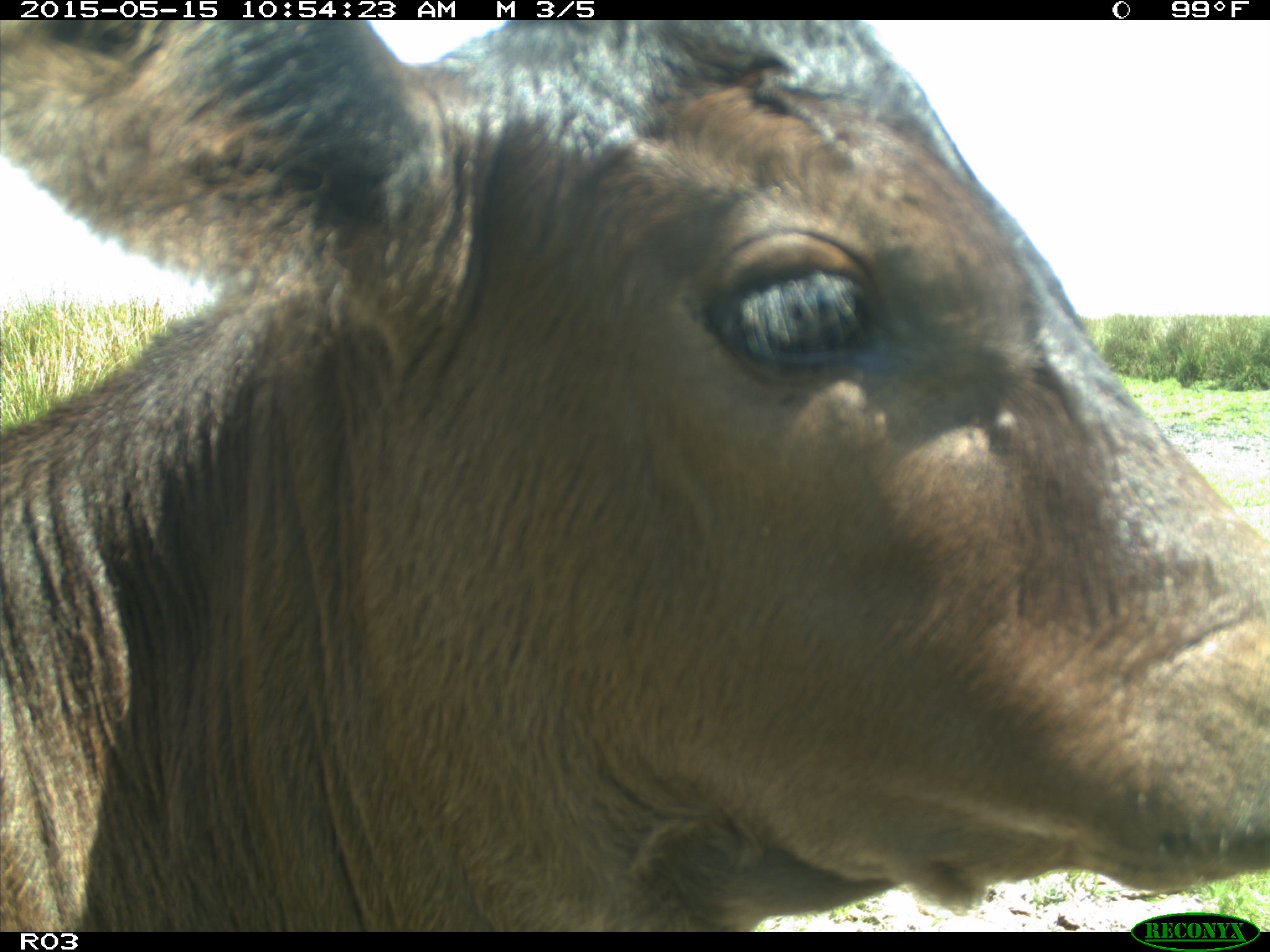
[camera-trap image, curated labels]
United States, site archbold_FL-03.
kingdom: Animalia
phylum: Chordata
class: Mammalia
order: Artiodactyla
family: Bovidae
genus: Bos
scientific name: Bos taurus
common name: domestic cow